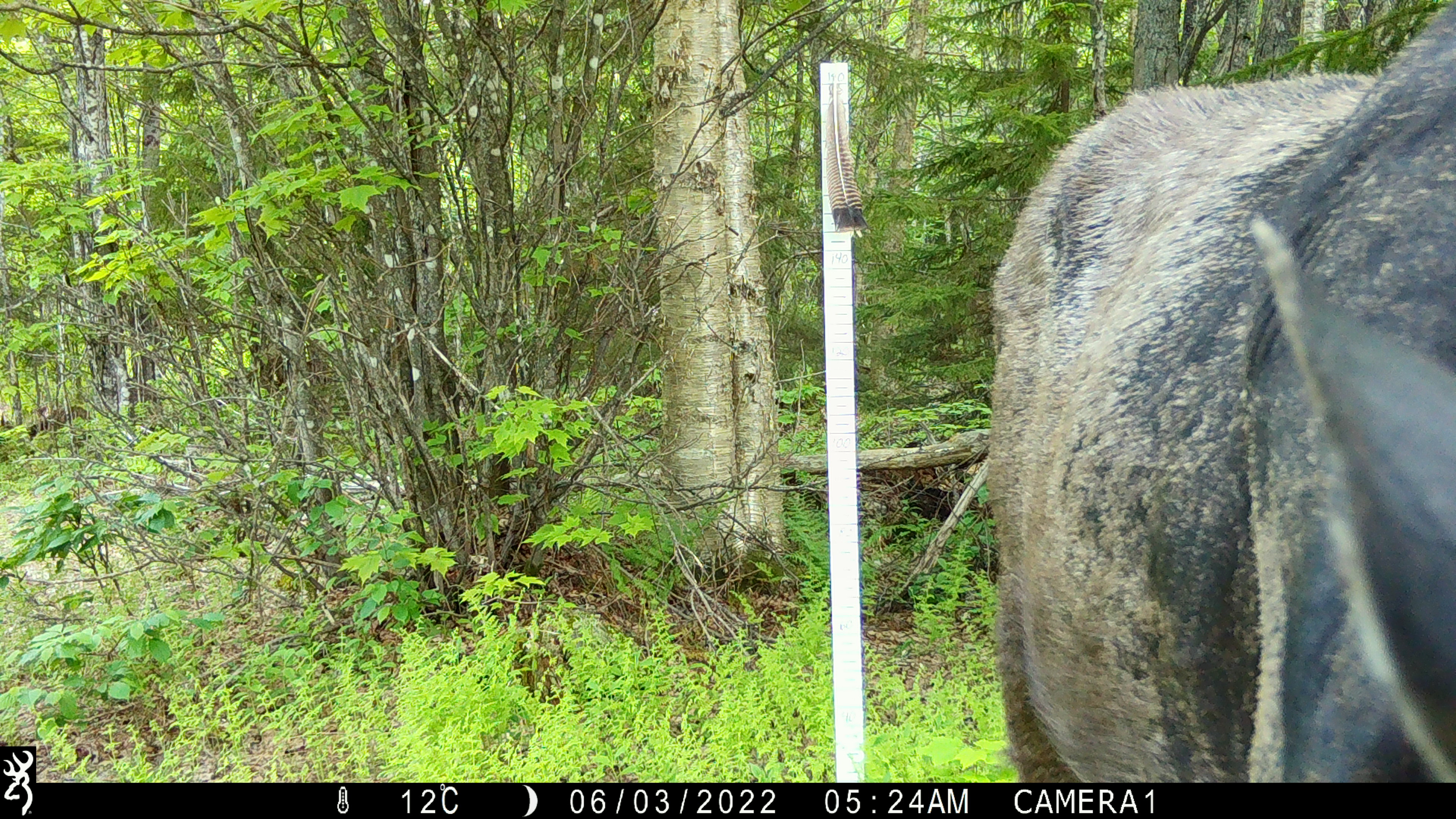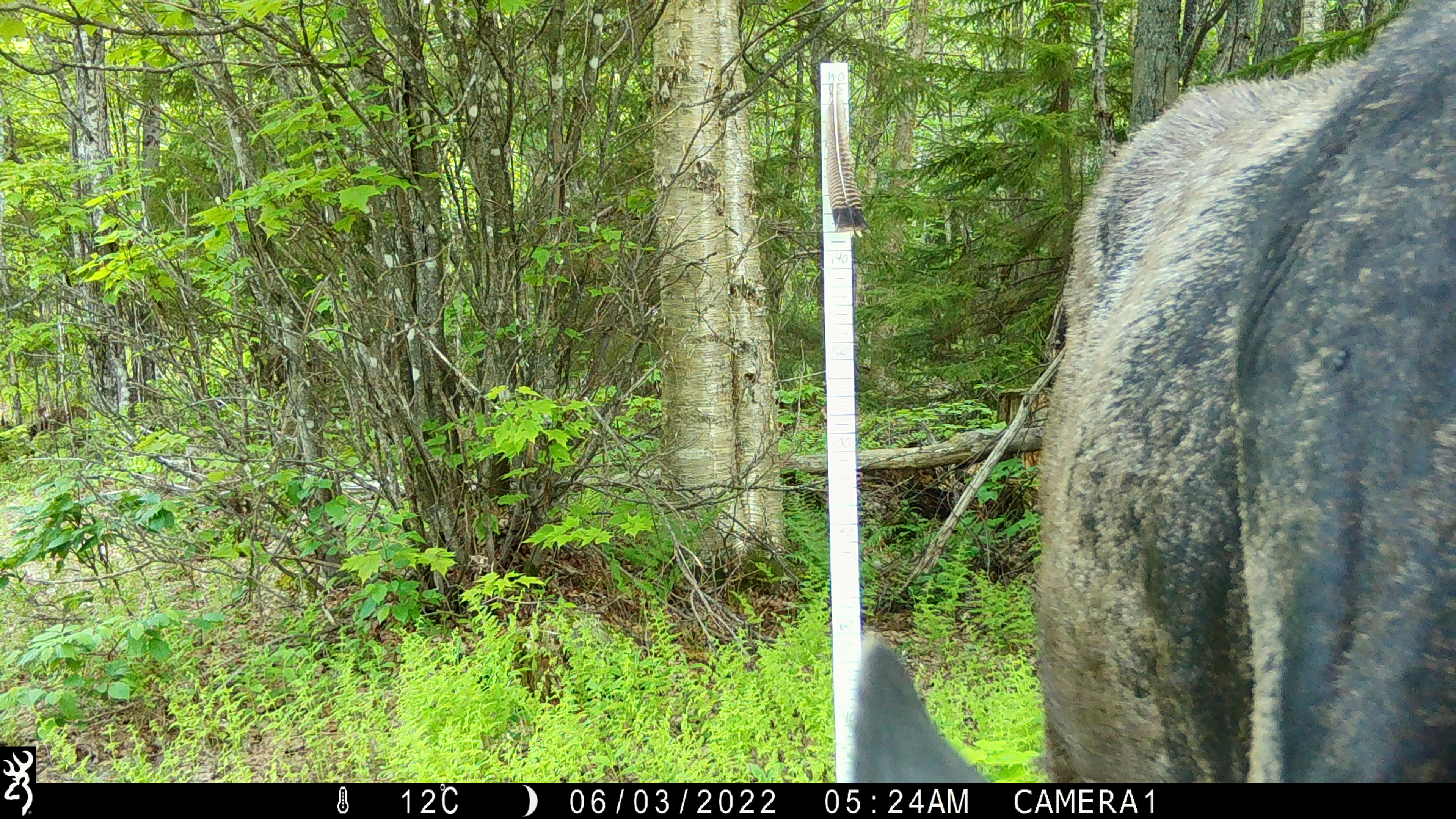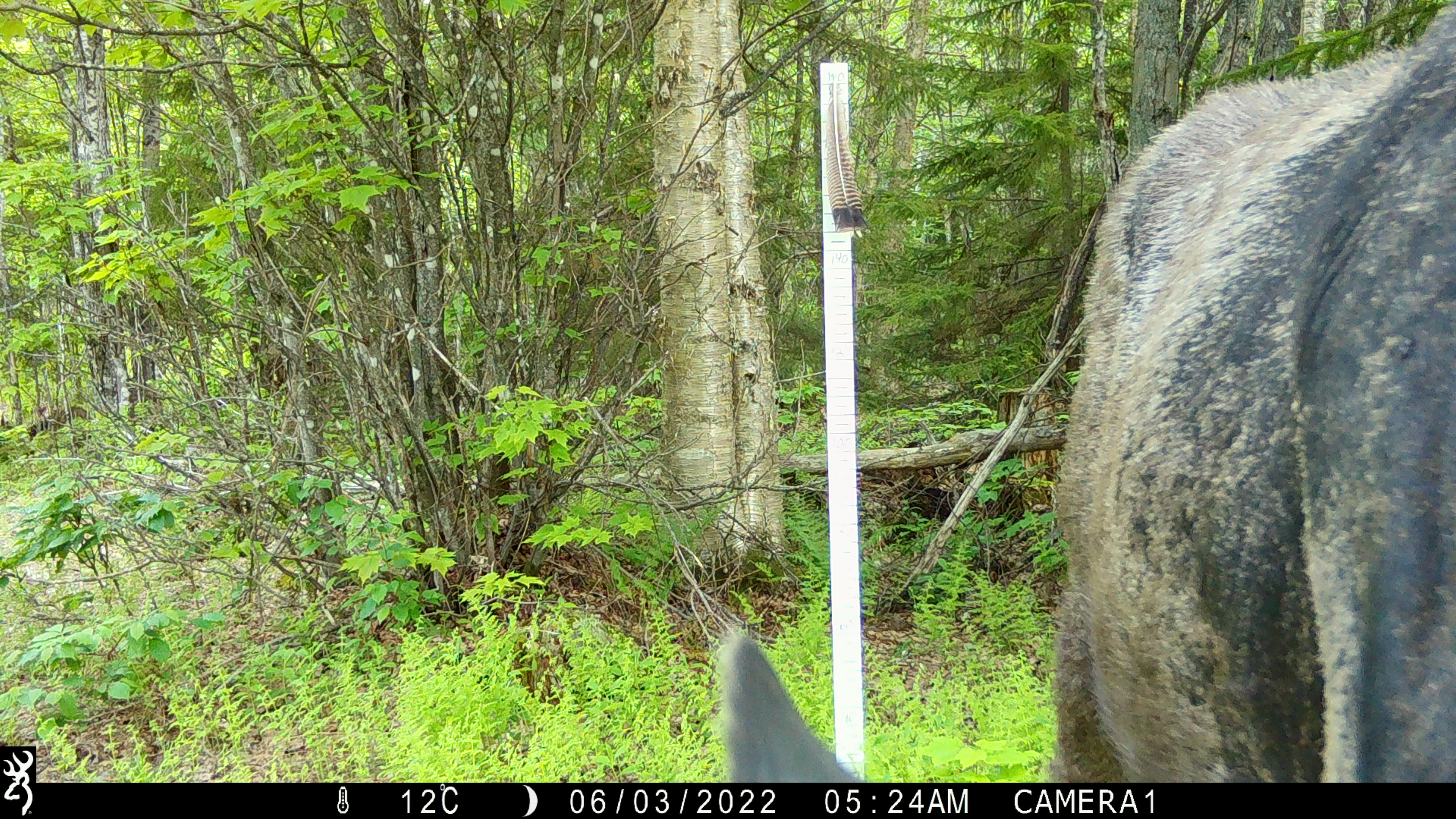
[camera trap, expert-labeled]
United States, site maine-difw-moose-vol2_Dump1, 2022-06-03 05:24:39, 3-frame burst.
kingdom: Animalia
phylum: Chordata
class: Mammalia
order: Artiodactyla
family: Cervidae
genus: Alces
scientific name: Alces alces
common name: moose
Moose (Alces alces).